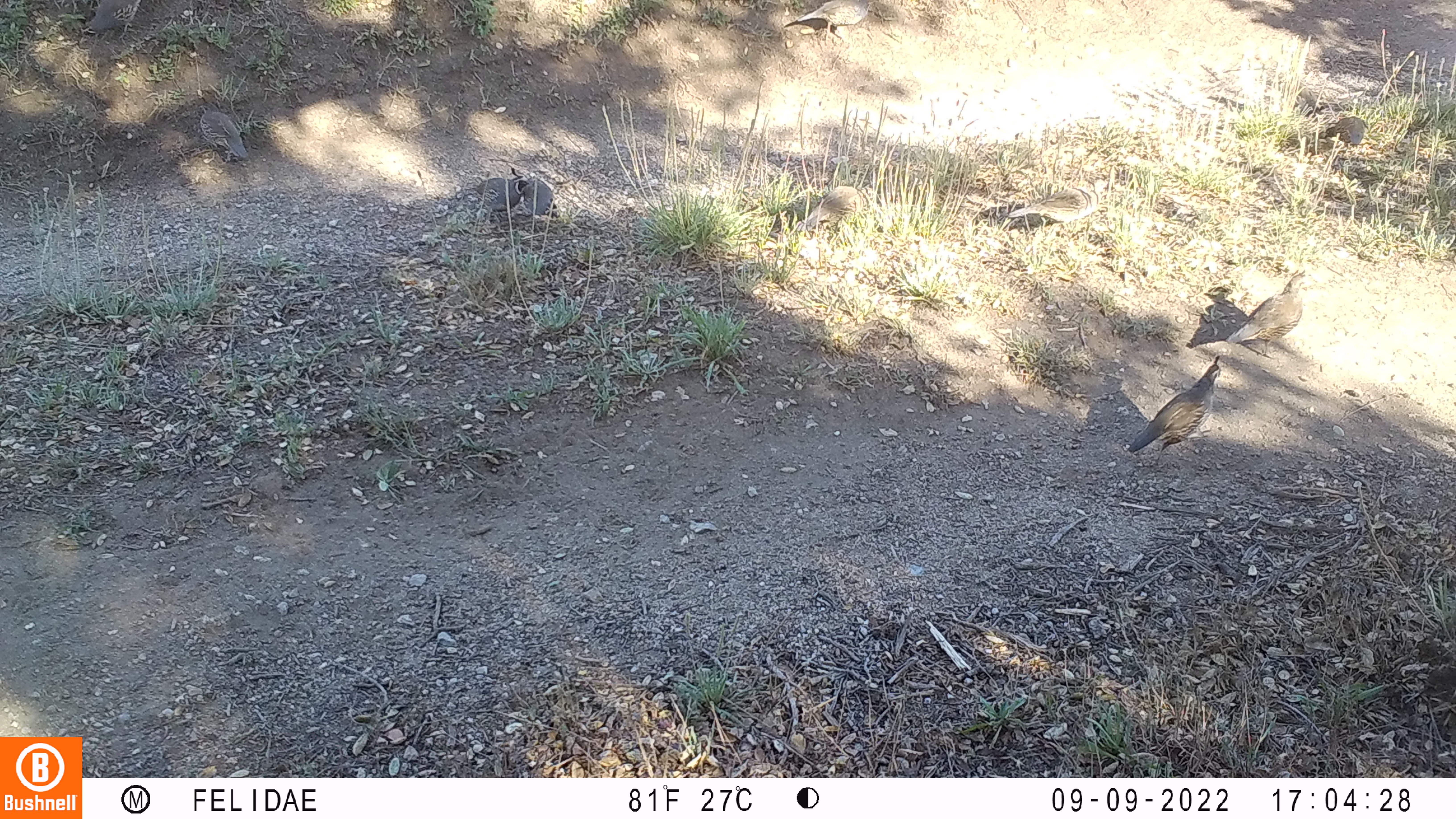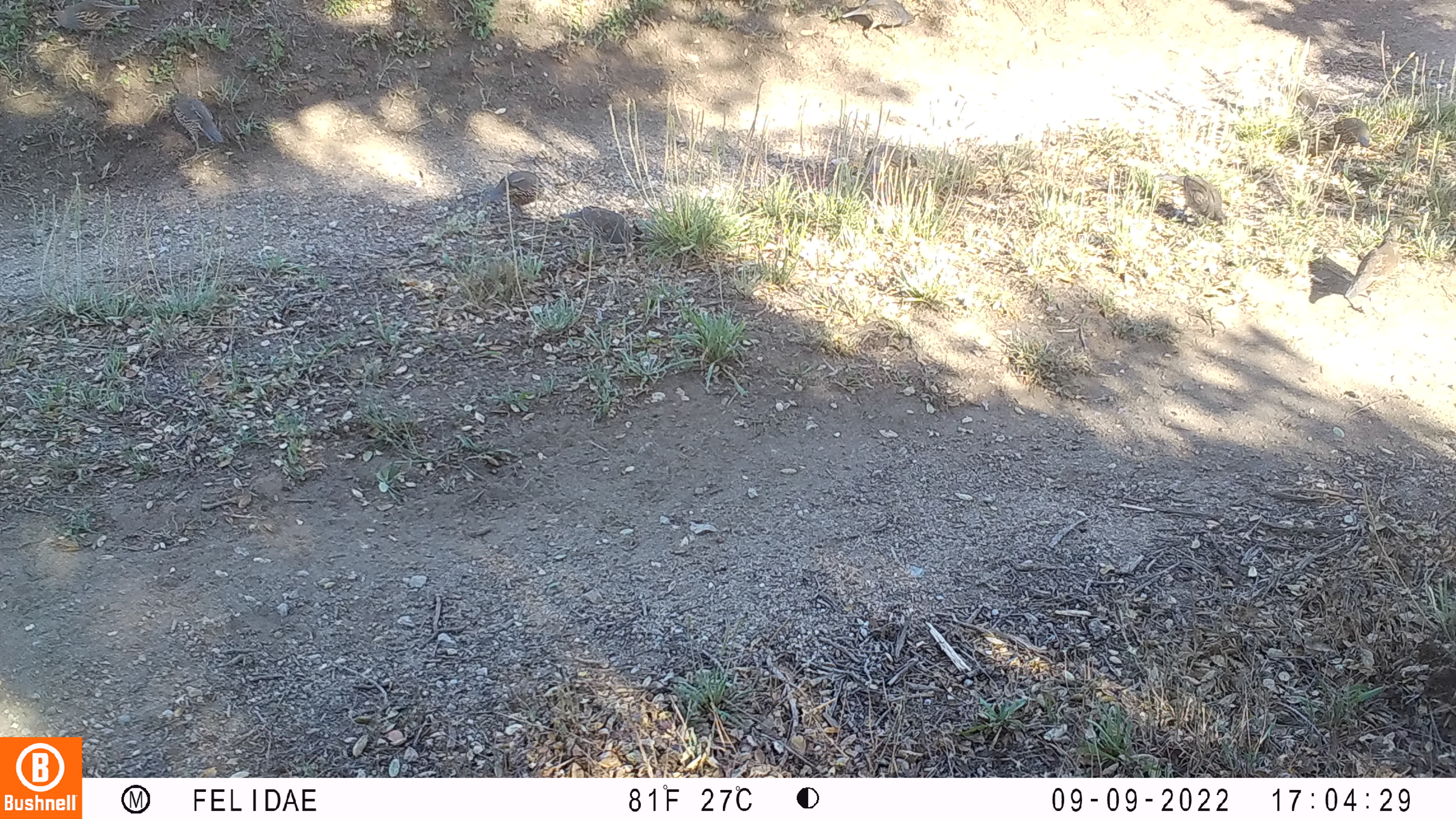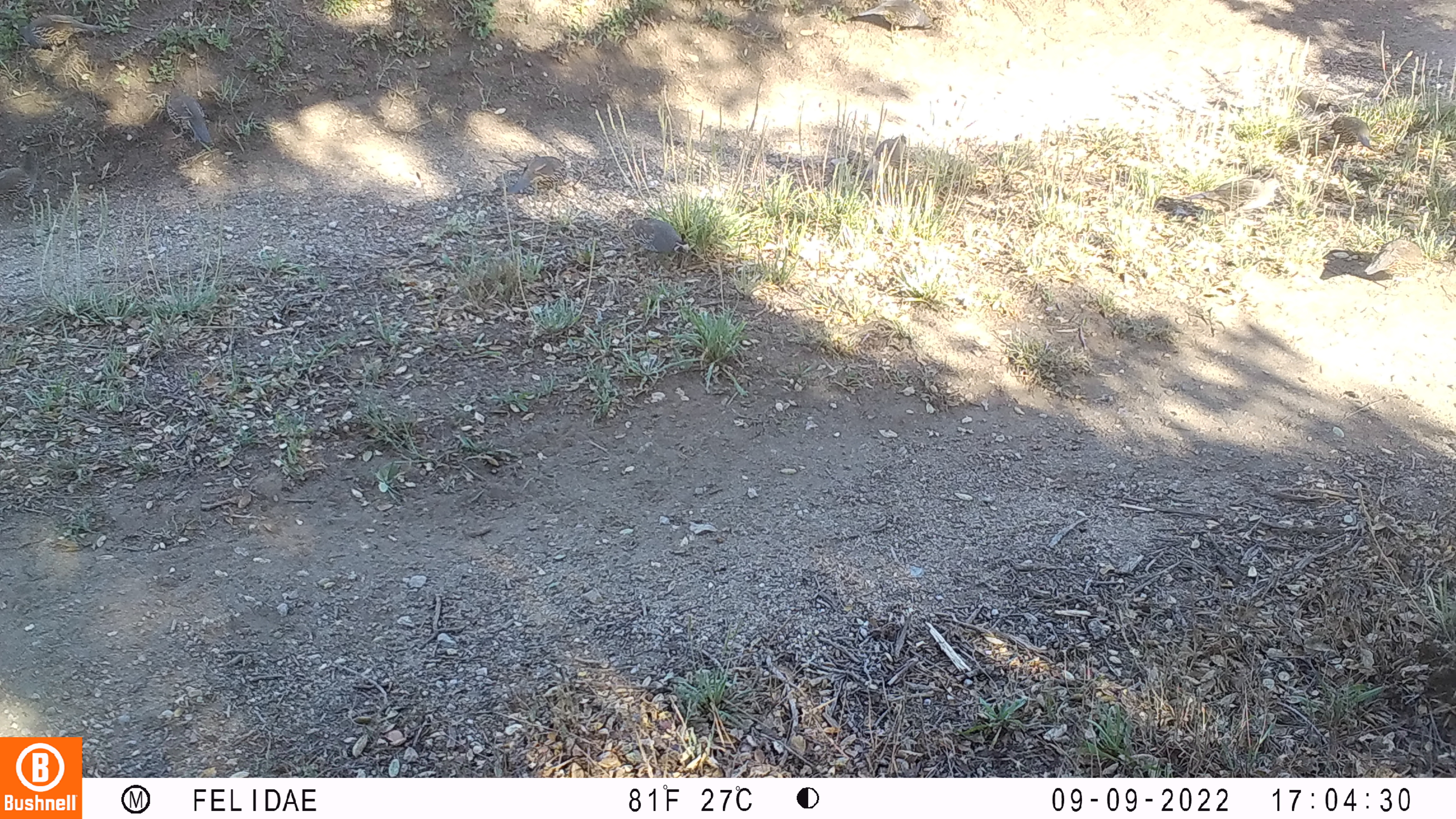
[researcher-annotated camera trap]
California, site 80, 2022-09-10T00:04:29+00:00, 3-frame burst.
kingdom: Animalia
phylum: Chordata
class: Aves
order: Galliformes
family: Odontophoridae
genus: Callipepla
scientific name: Callipepla californica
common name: california quail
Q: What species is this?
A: California quail (Callipepla californica).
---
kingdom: Animalia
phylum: Chordata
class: Aves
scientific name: Aves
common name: bird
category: unknown bird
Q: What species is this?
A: Unknown bird (bird) (Aves).